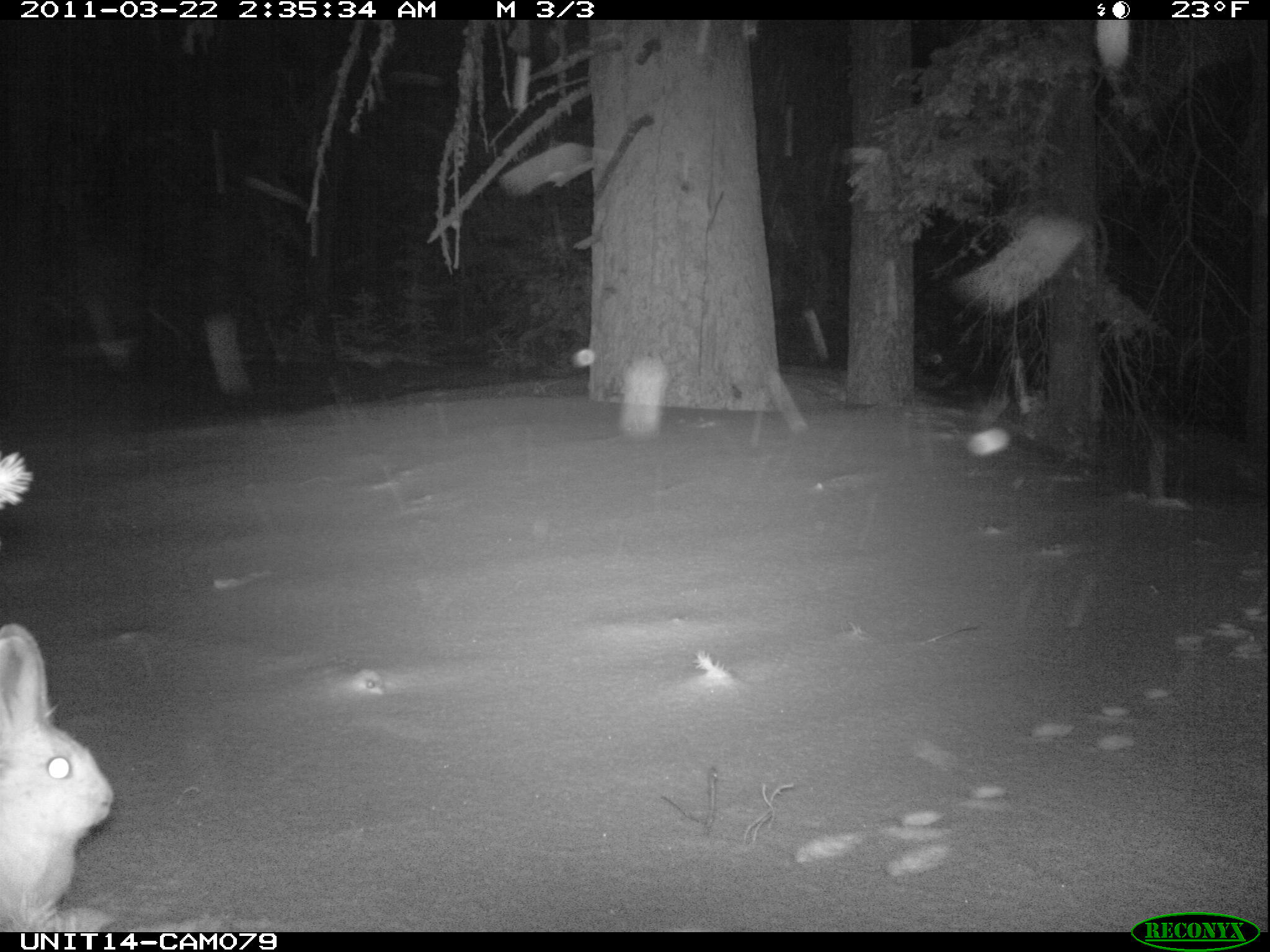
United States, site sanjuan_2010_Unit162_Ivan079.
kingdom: Animalia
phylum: Chordata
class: Mammalia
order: Lagomorpha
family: Leporidae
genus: Lepus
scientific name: Lepus americanus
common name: snowshoe hare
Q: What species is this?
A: Lepus americanus (snowshoe hare).